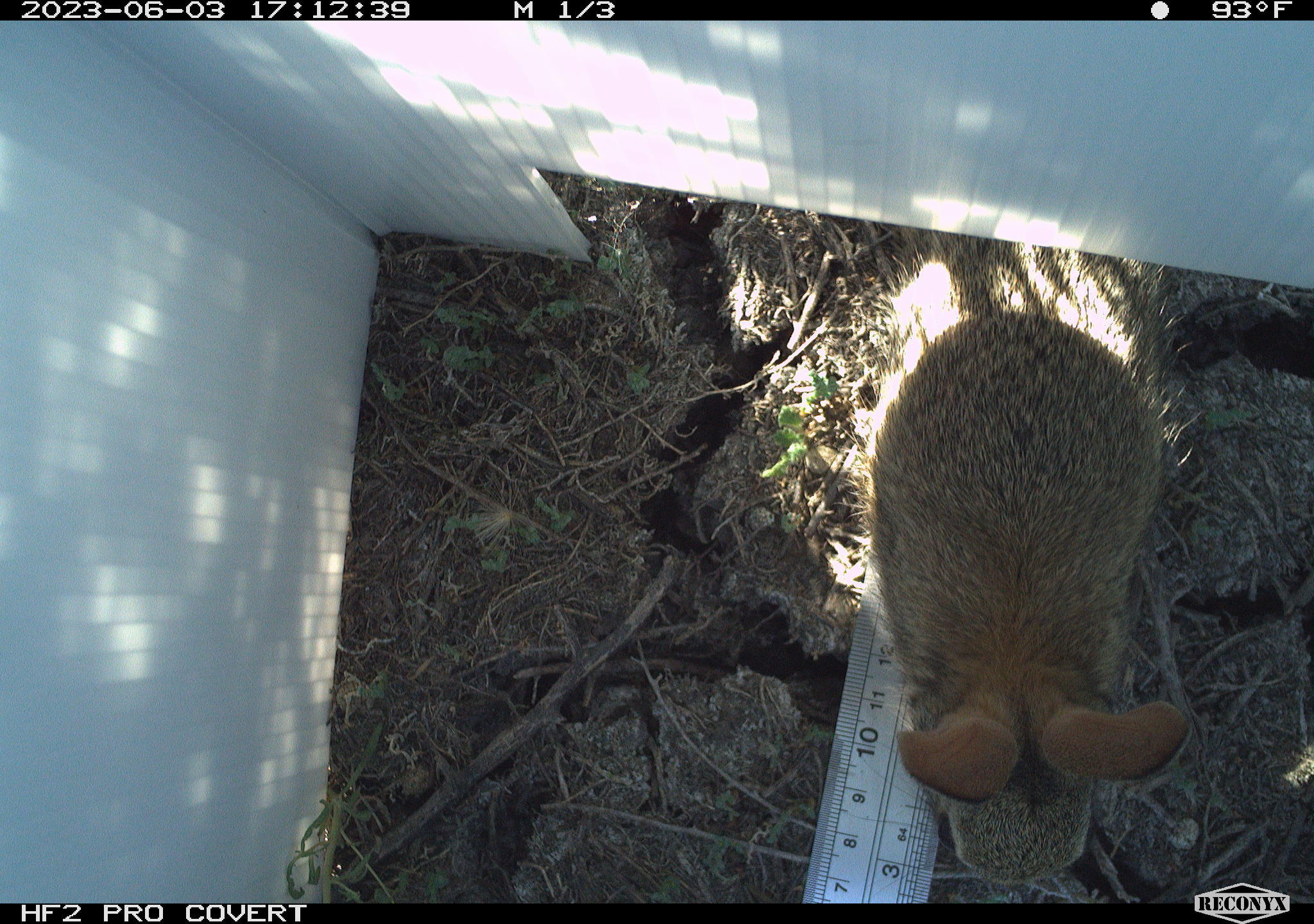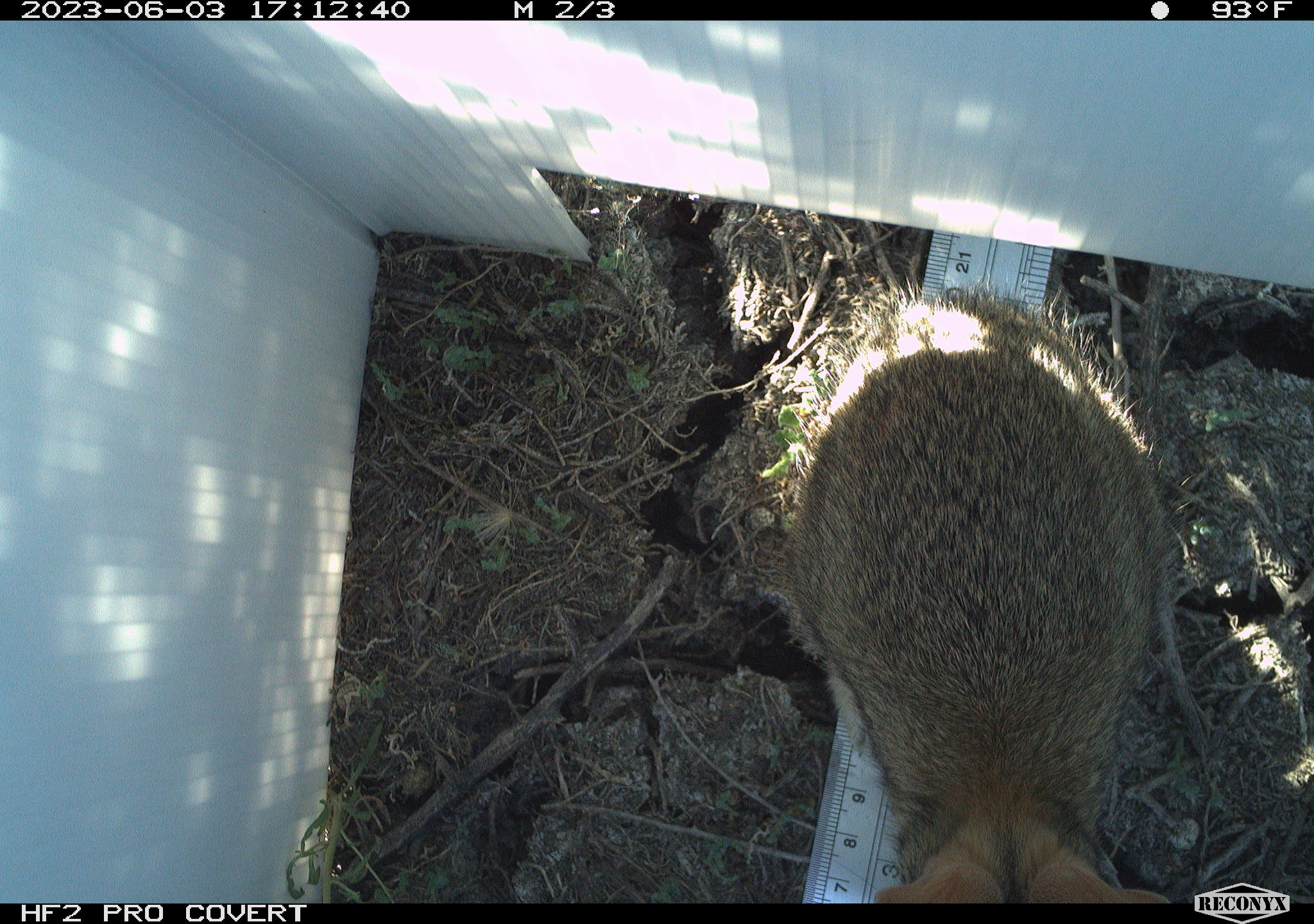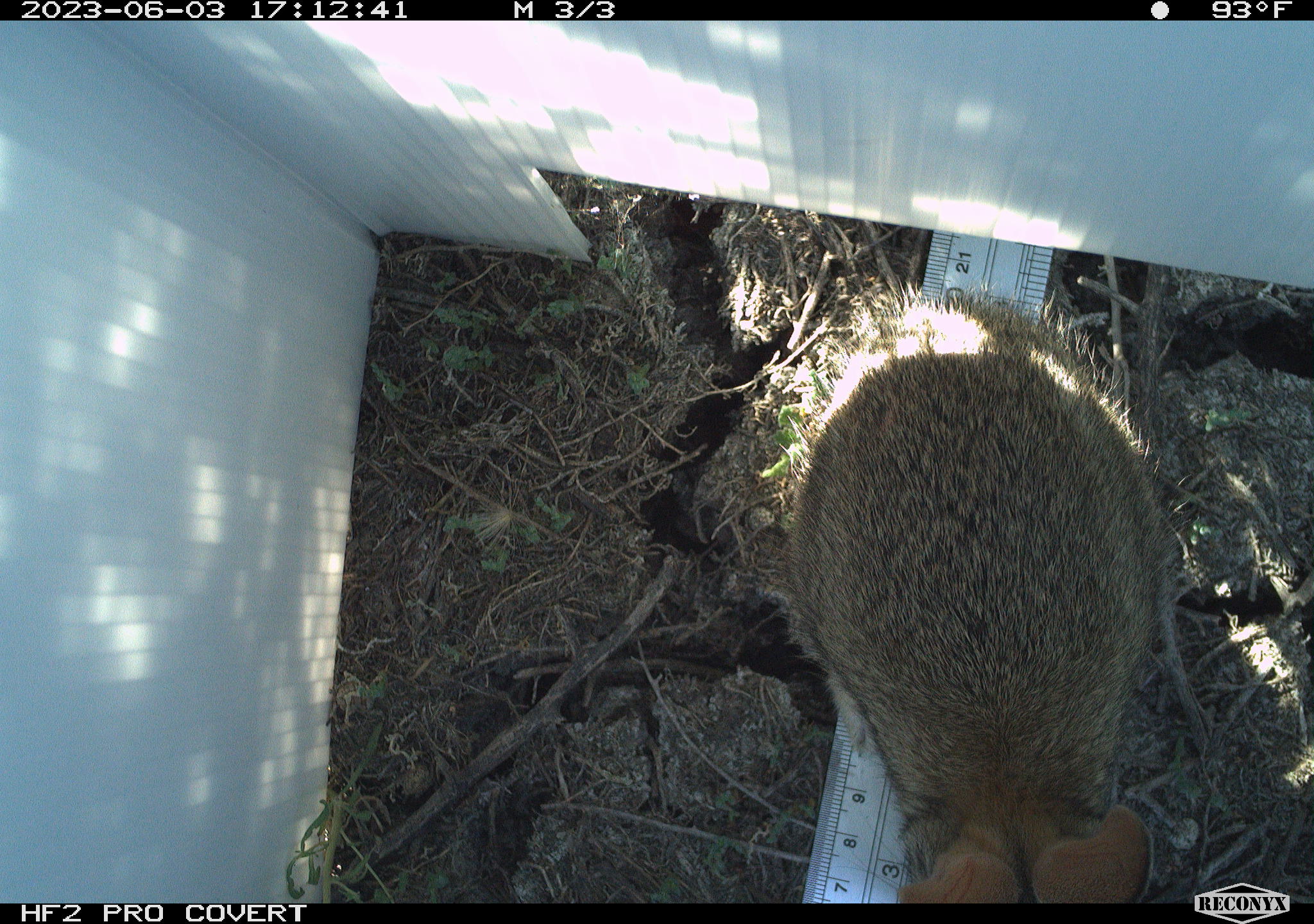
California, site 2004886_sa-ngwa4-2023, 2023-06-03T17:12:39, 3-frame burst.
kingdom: Animalia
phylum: Chordata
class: Mammalia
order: Lagomorpha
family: Leporidae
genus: Sylvilagus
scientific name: Sylvilagus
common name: cottontail rabbits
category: sylvilagus species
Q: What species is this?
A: Sylvilagus species (cottontail rabbits) (Sylvilagus).